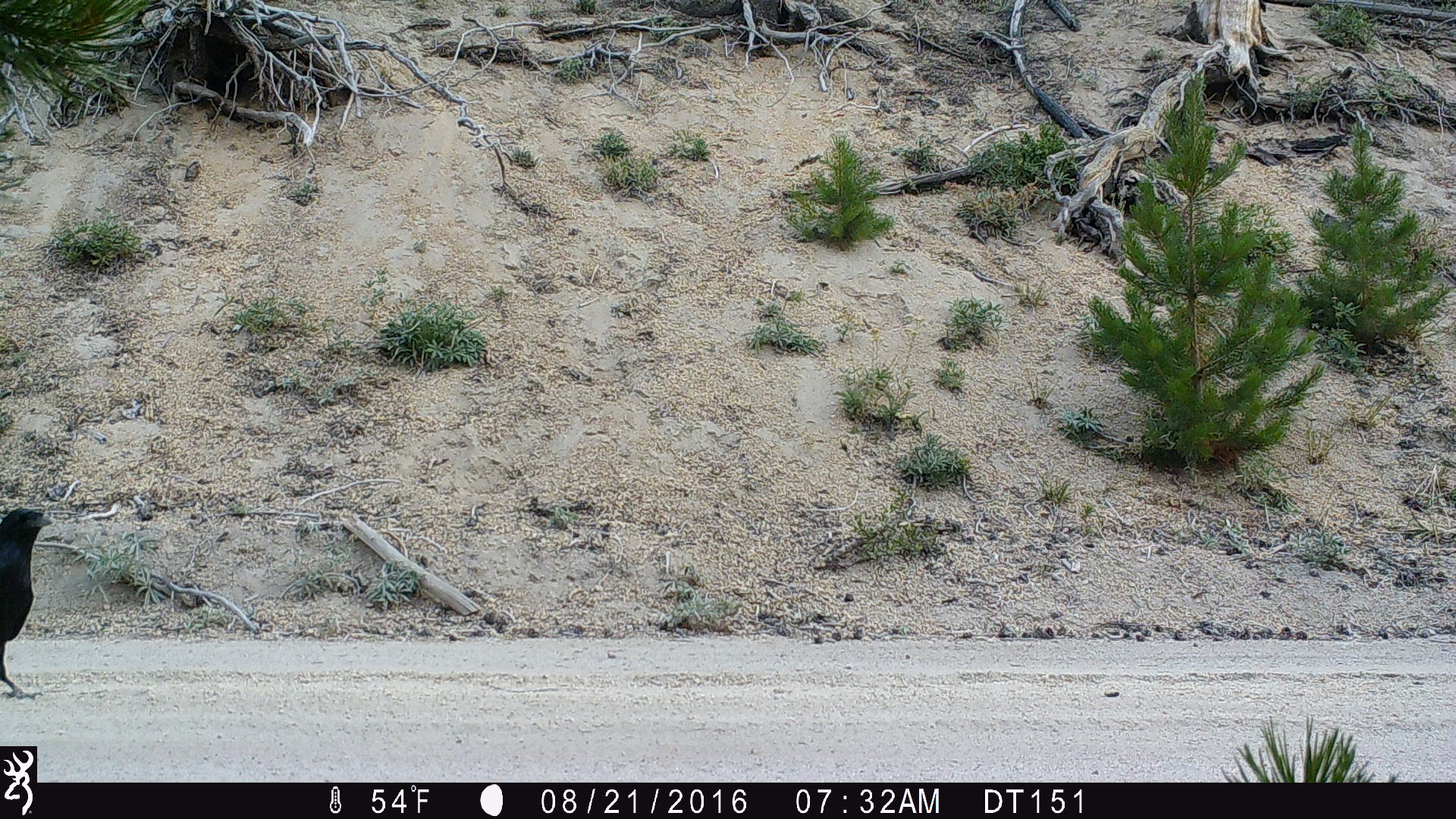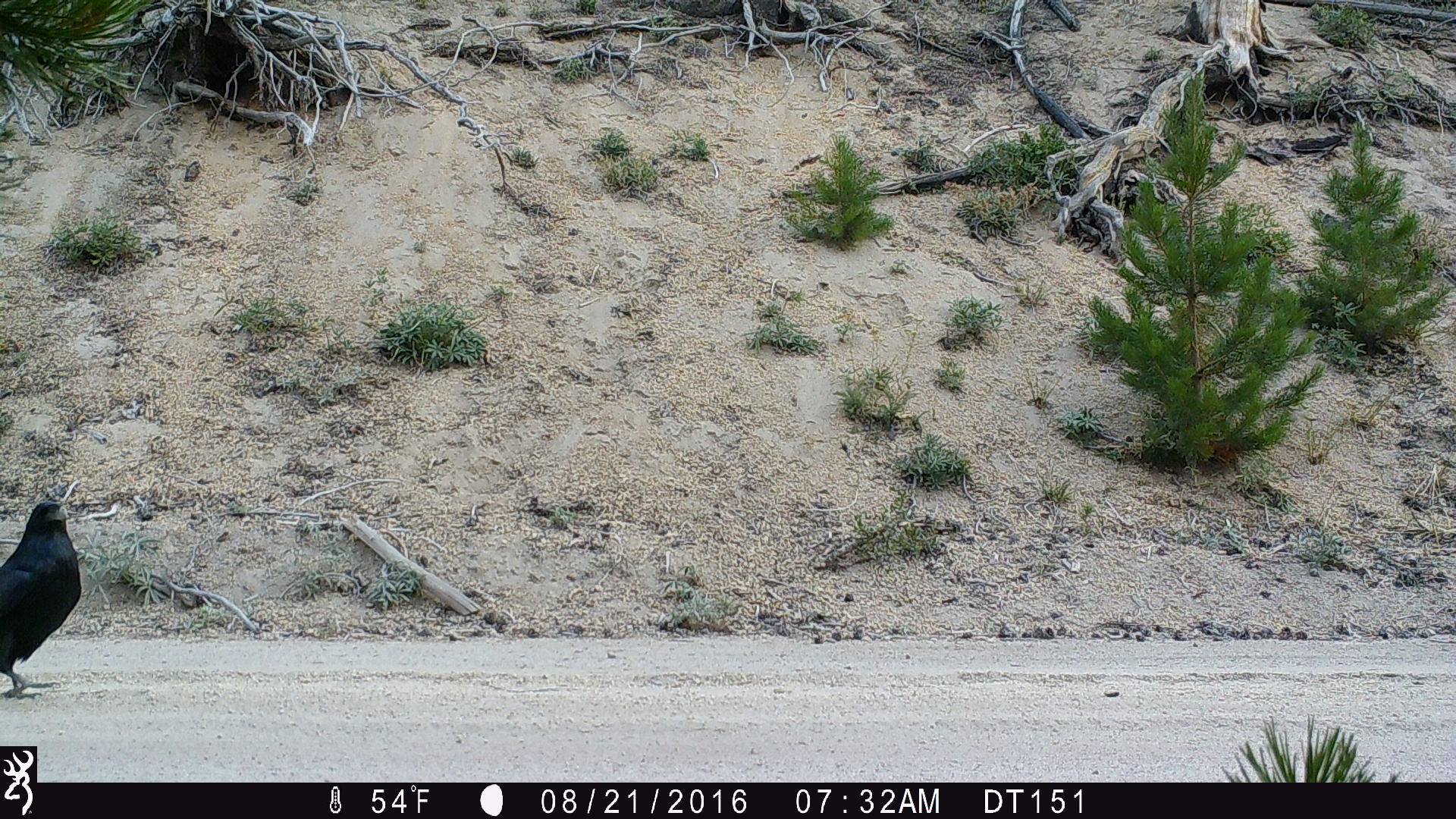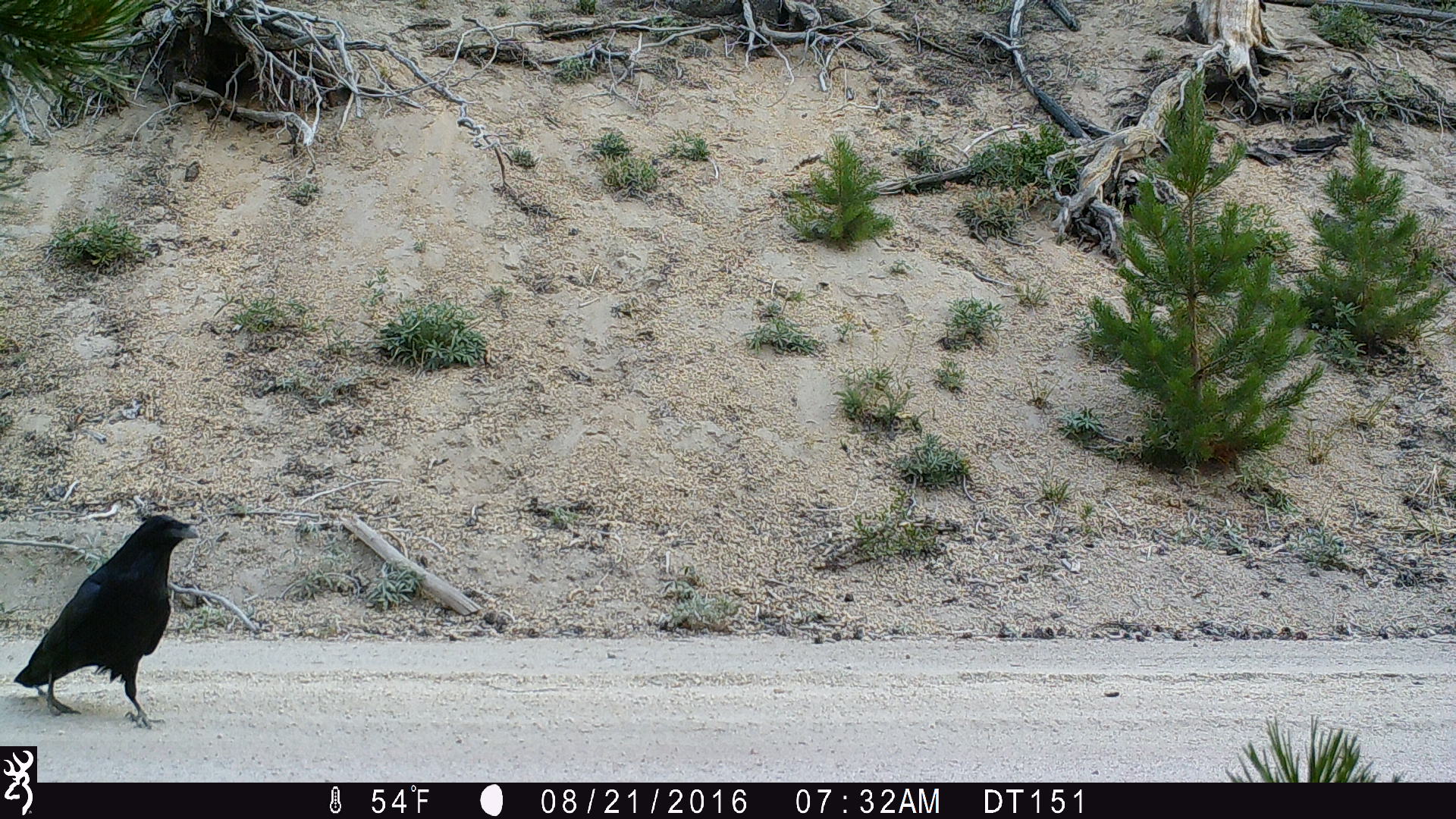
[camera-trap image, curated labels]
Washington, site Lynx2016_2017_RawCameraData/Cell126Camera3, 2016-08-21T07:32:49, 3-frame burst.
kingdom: Animalia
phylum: Chordata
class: Aves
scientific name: Aves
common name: birds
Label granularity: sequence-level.